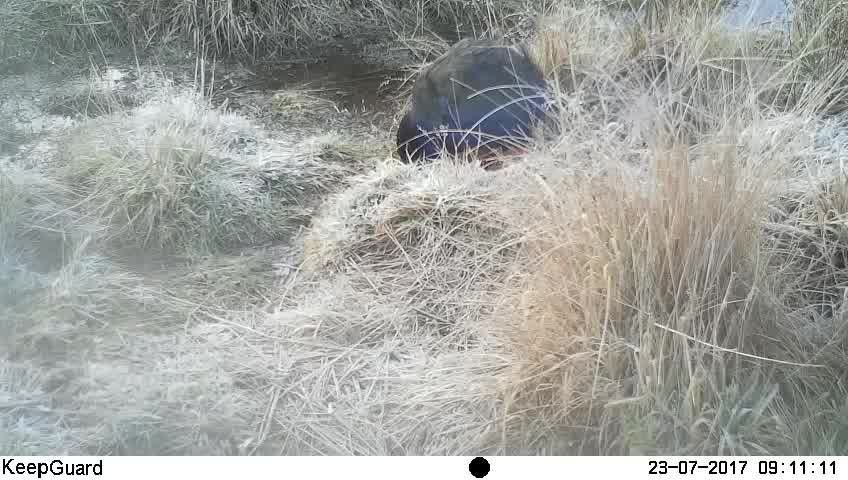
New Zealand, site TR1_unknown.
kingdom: Animalia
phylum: Chordata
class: Aves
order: Gruiformes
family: Rallidae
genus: Porphyrio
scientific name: Porphyrio mantelli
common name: takahe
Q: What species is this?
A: Takahe (Porphyrio mantelli).